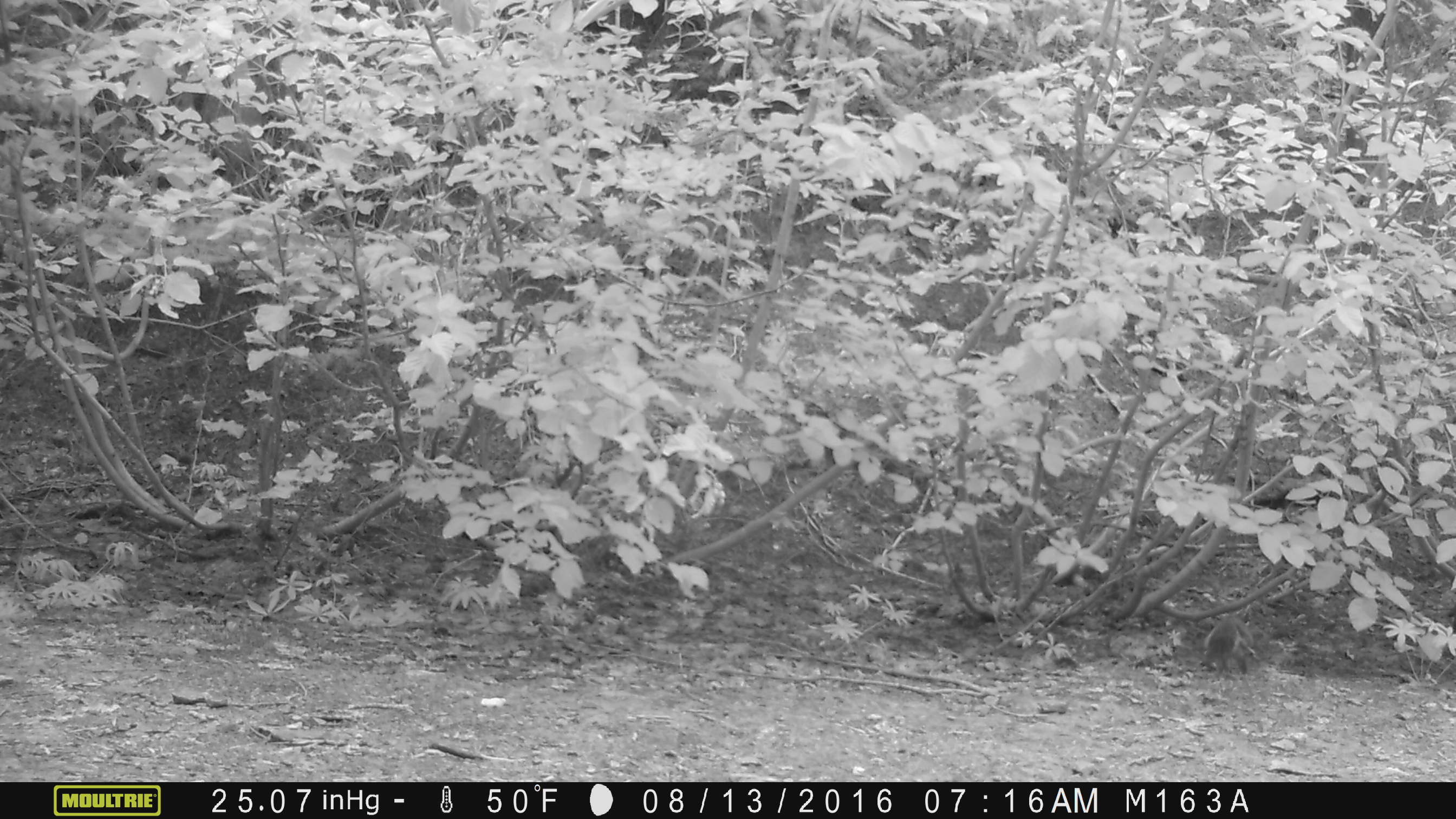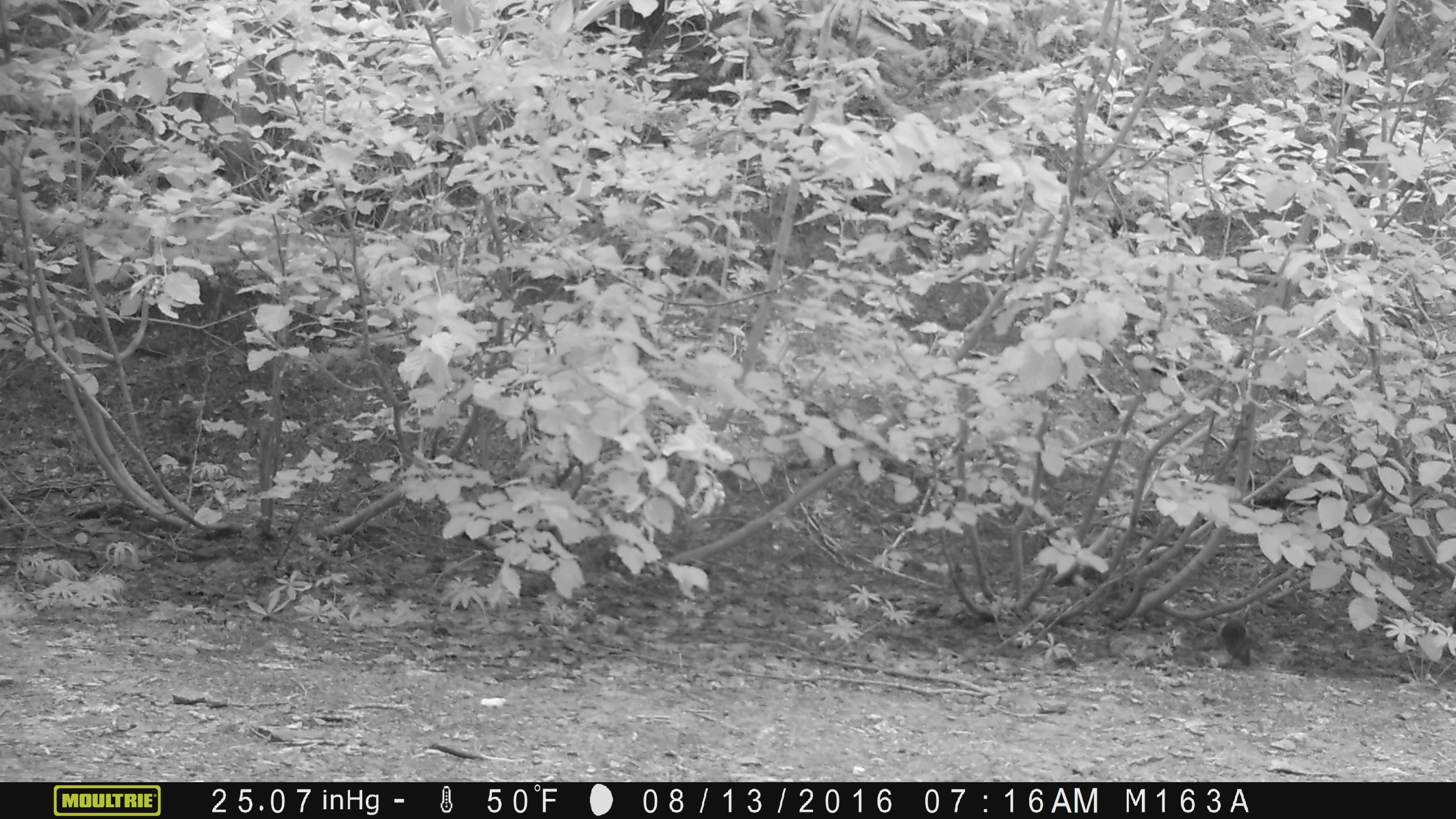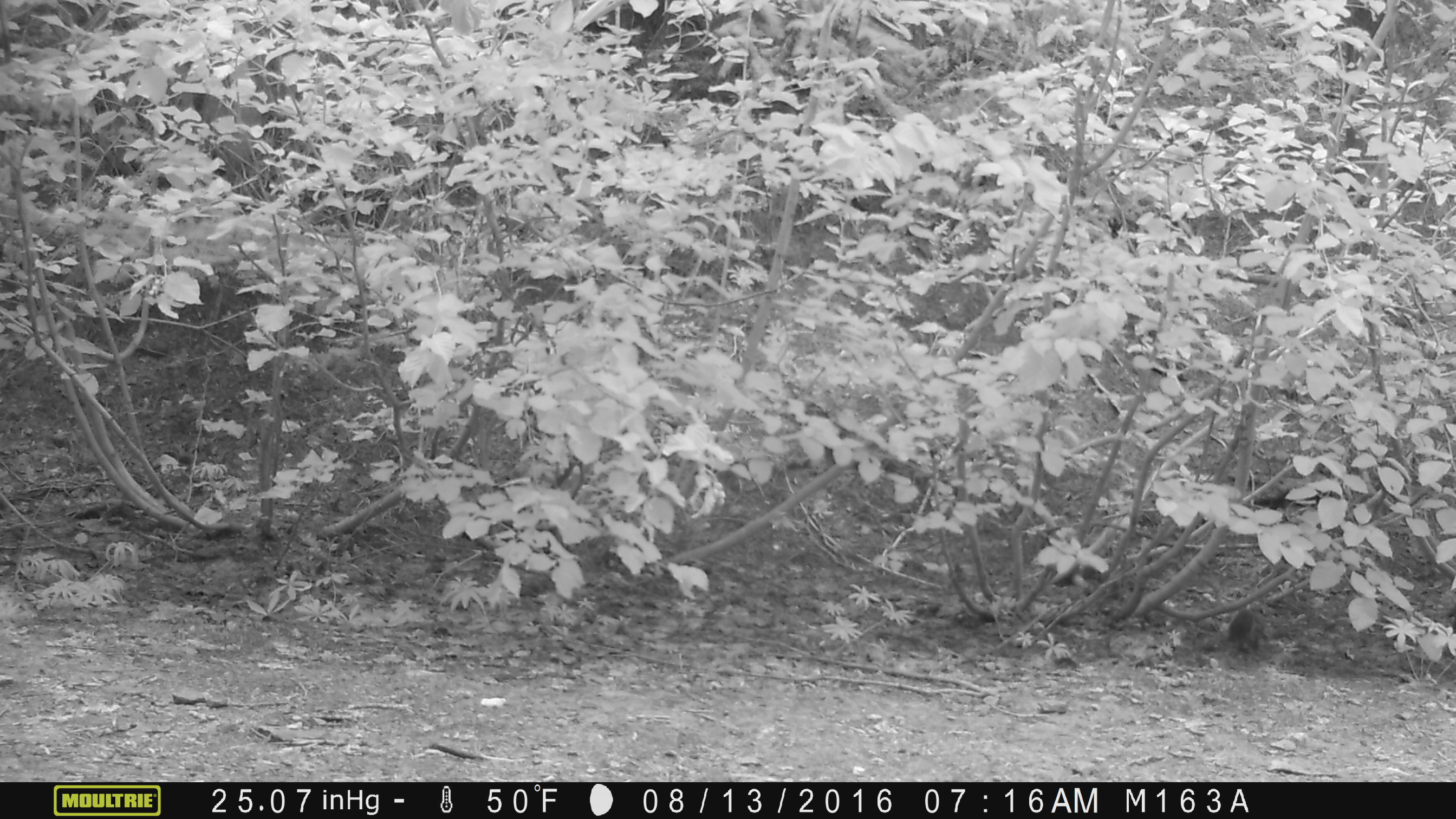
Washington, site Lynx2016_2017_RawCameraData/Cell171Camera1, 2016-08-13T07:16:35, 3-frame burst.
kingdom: Animalia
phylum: Chordata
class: Mammalia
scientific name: Mammalia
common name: small mammal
Small mammal (Mammalia). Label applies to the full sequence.